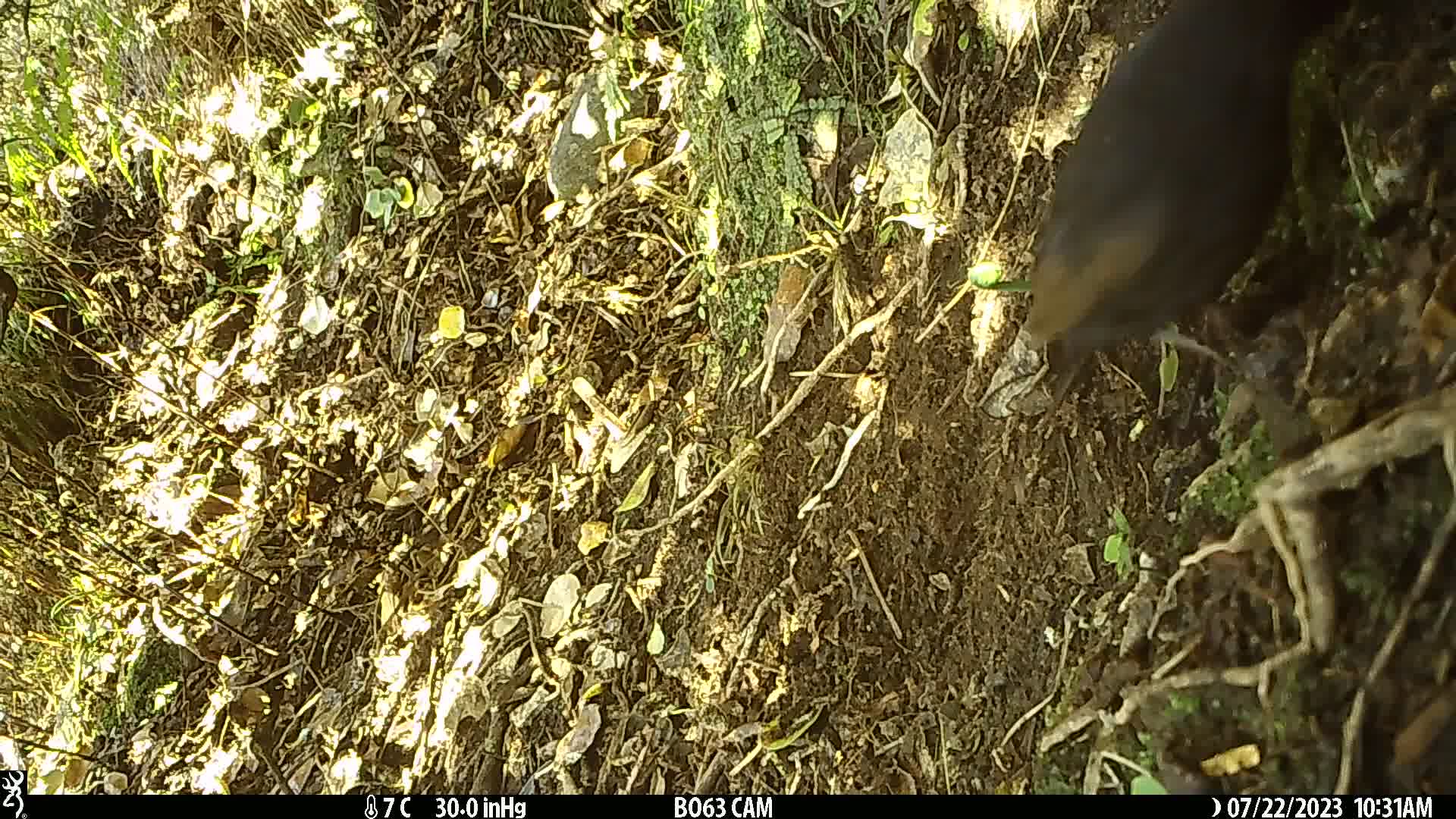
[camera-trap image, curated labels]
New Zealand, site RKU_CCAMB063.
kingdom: Animalia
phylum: Chordata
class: Aves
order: Passeriformes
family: Turdidae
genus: Turdus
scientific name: Turdus merula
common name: eurasian blackbird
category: blackbird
Blackbird (eurasian blackbird) (Turdus merula).